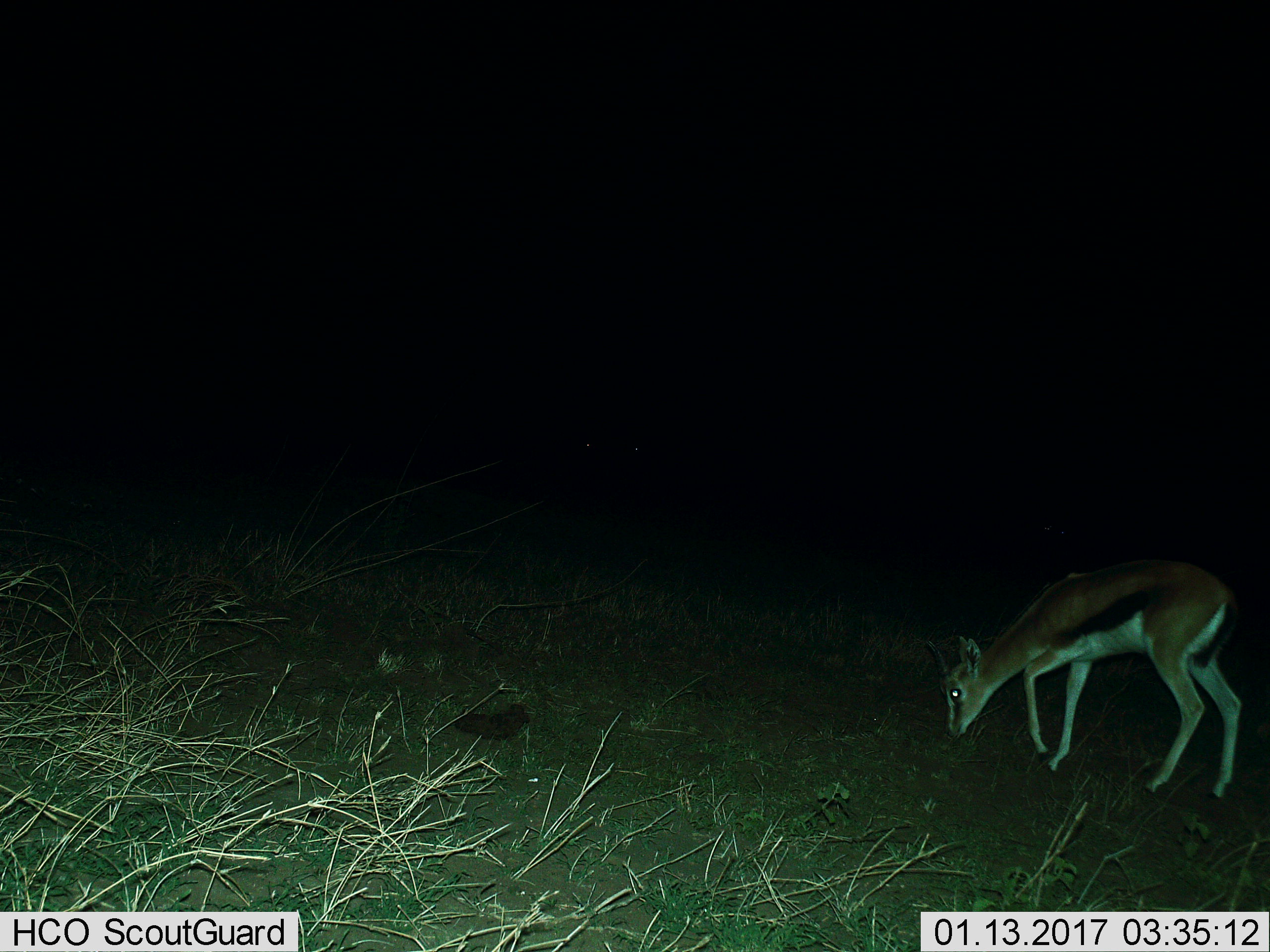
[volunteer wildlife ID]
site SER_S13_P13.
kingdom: Animalia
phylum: Chordata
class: Mammalia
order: Artiodactyla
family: Bovidae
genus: Eudorcas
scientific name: Eudorcas thomsonii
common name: thomson's gazelle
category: gazellethomsons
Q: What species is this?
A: Gazellethomsons (thomson's gazelle) (Eudorcas thomsonii).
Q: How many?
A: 1.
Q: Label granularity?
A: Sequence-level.